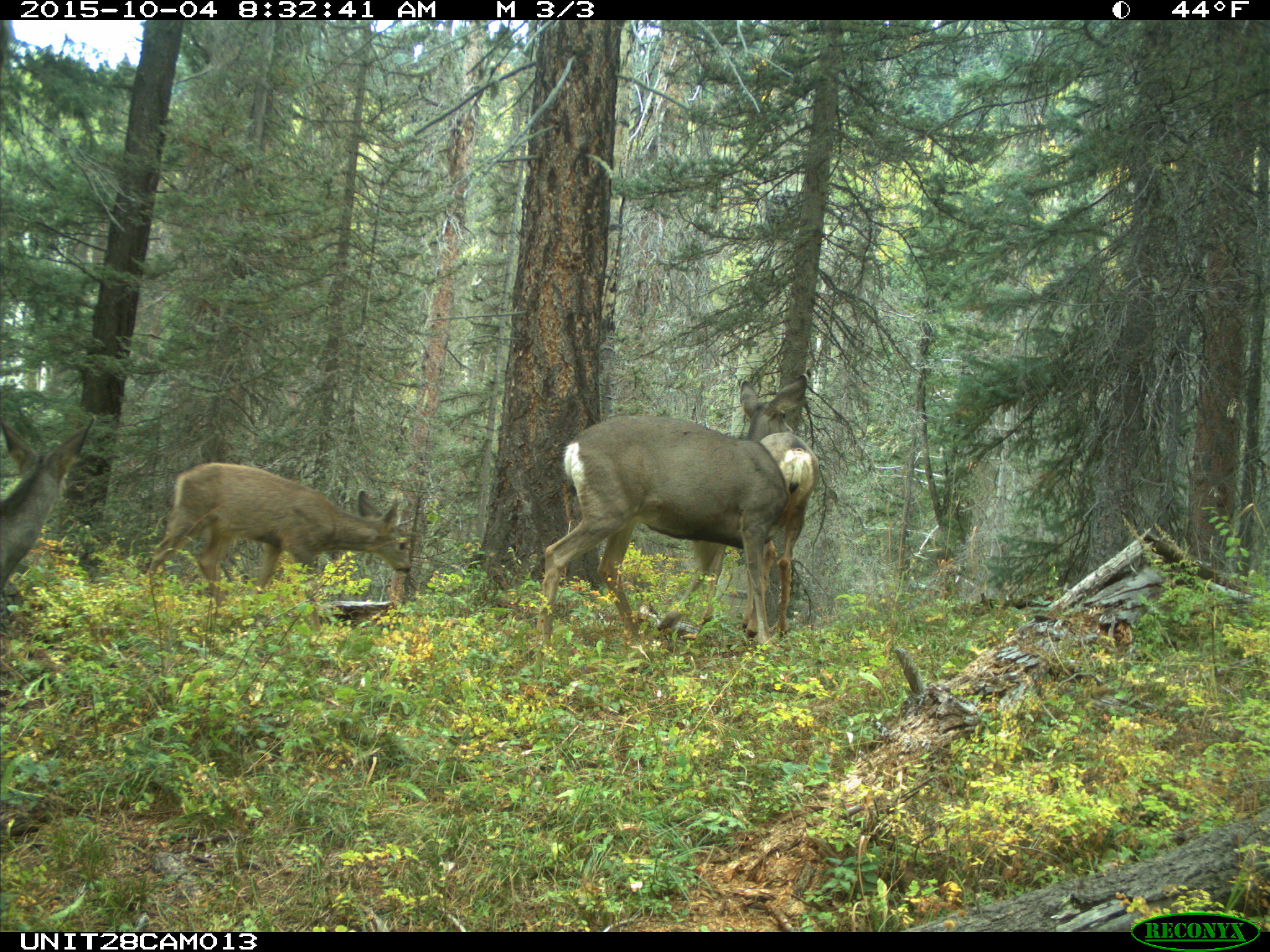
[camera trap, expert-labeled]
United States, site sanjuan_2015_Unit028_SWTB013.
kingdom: Animalia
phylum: Chordata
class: Mammalia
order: Artiodactyla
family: Cervidae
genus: Odocoileus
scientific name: Odocoileus hemionus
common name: mule deer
Odocoileus hemionus (mule deer).